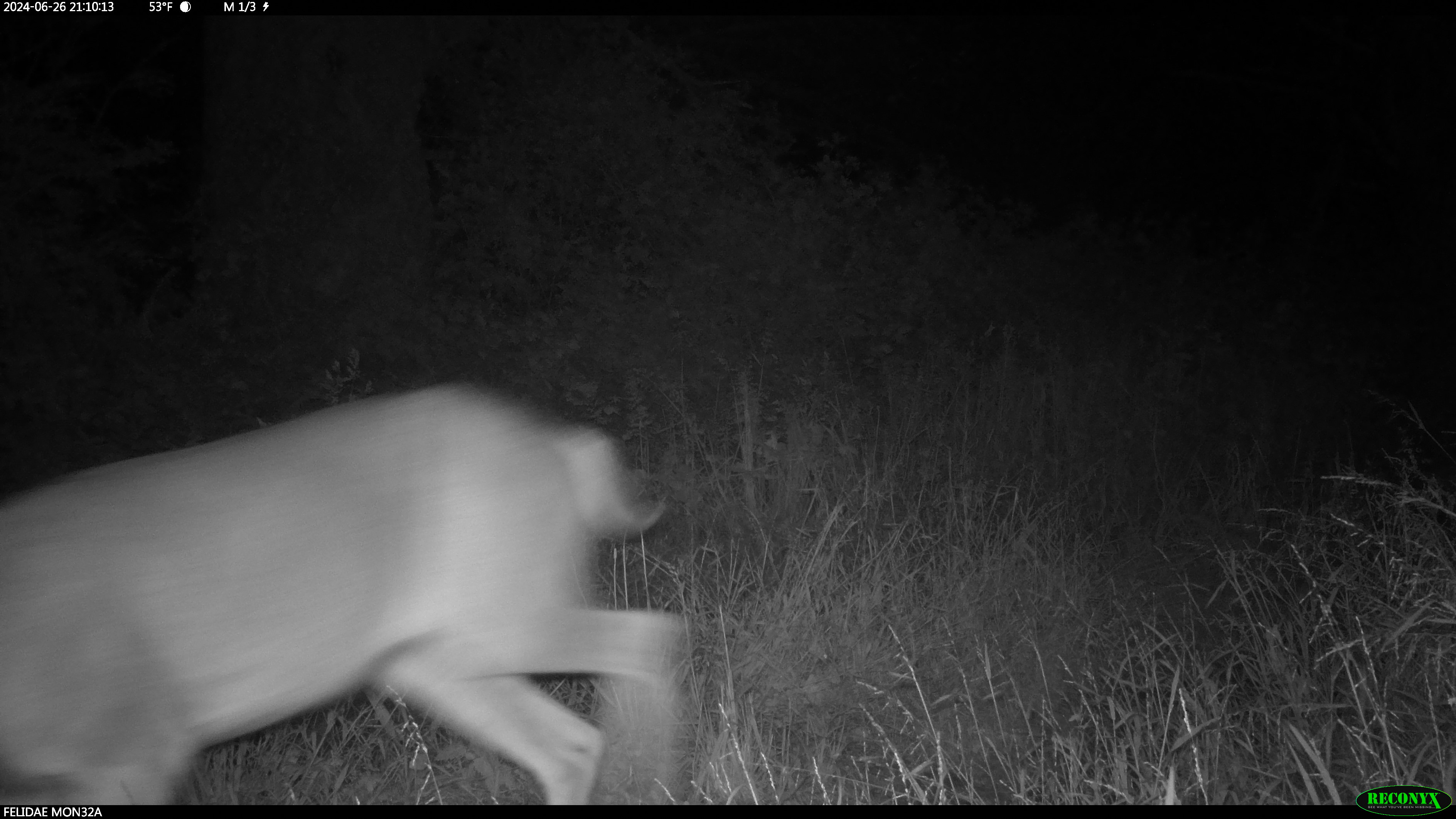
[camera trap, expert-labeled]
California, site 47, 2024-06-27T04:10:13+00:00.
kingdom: Animalia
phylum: Chordata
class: Mammalia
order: Artiodactyla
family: Cervidae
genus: Odocoileus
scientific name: Odocoileus hemionus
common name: mule deer